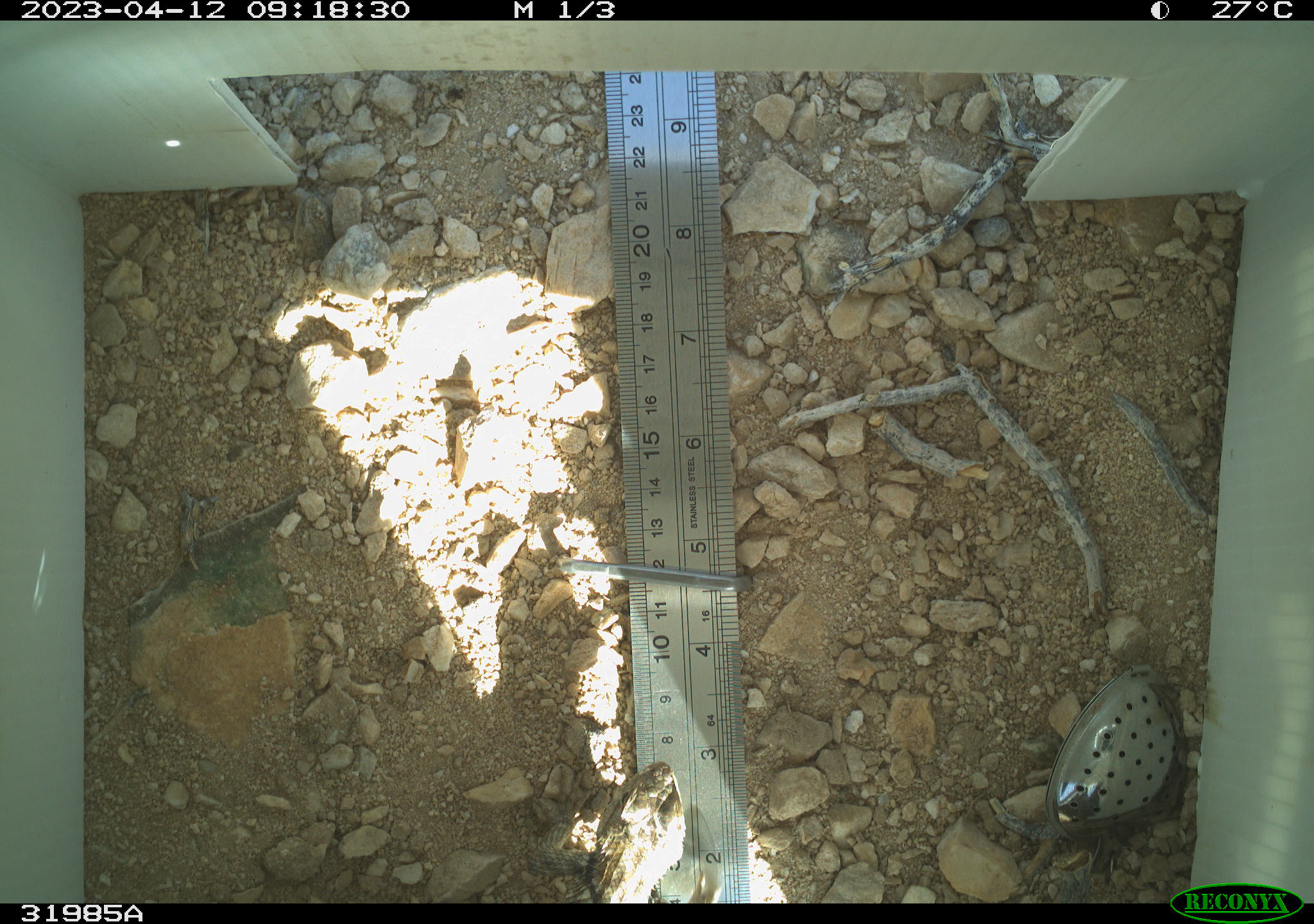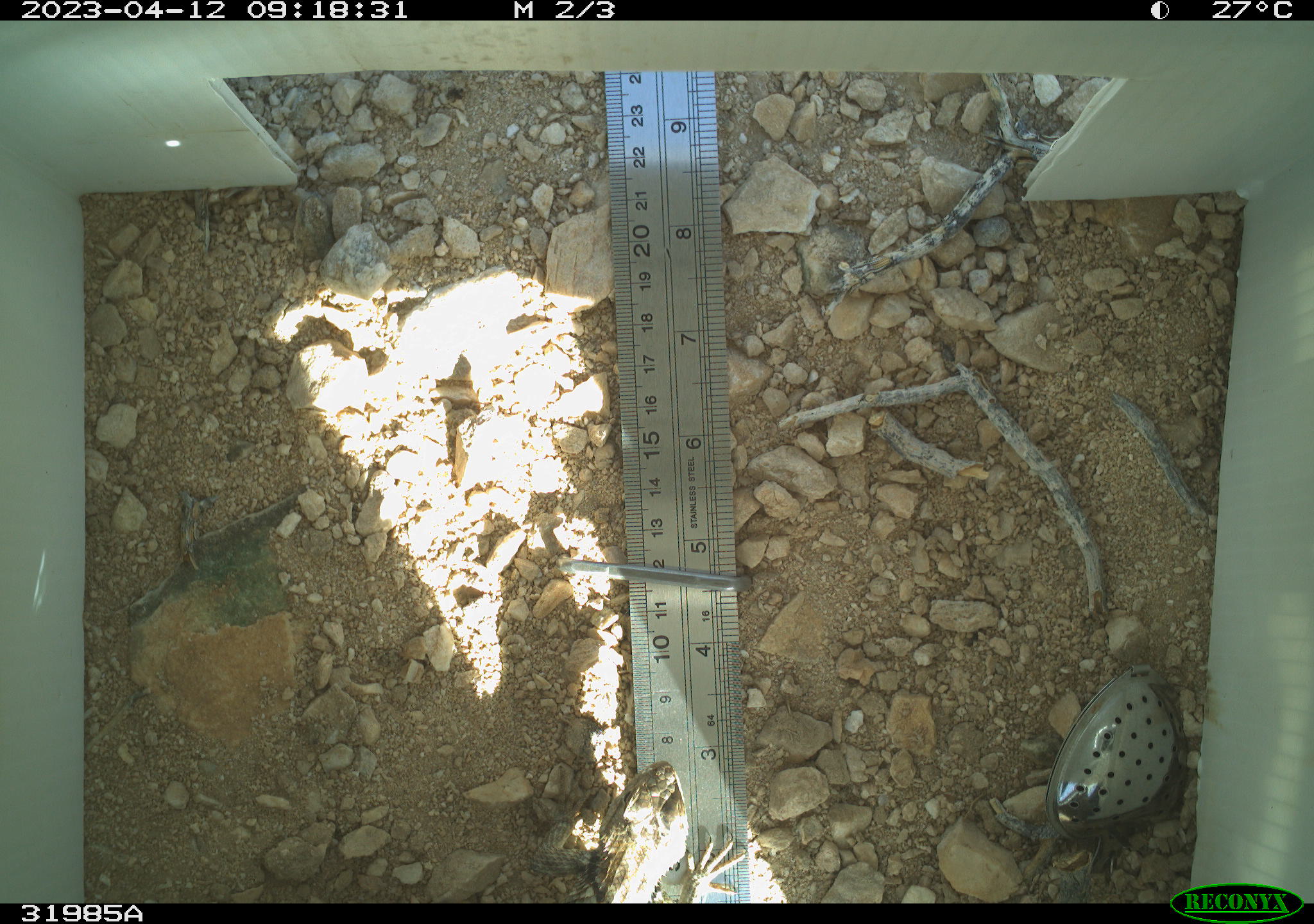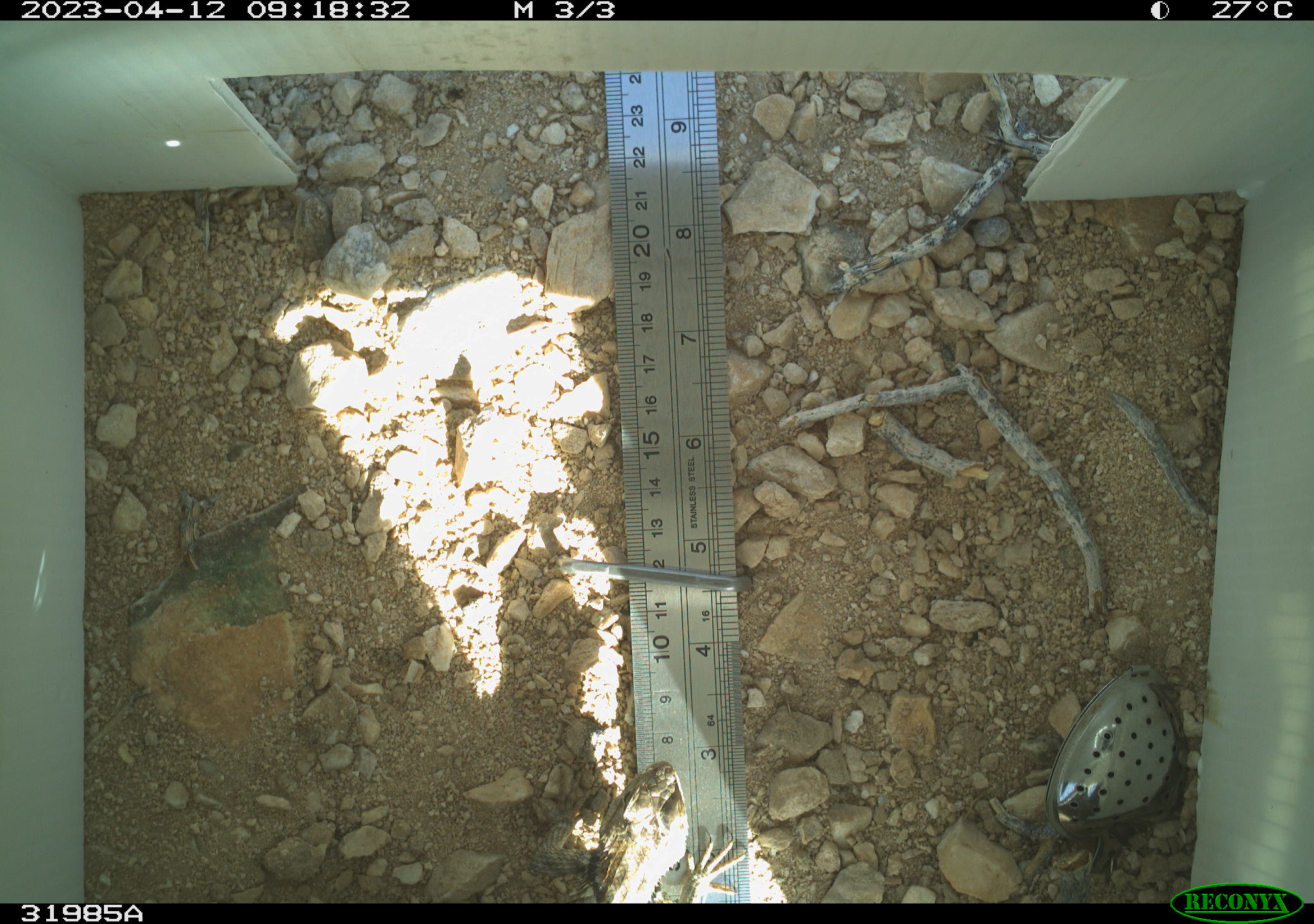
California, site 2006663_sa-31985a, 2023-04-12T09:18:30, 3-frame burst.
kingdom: Animalia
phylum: Chordata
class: Reptilia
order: Squamata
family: Phrynosomatidae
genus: Sceloporus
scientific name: Sceloporus uniformis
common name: yellow-backed spiny lizard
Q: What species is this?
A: Yellow-backed spiny lizard (Sceloporus uniformis).